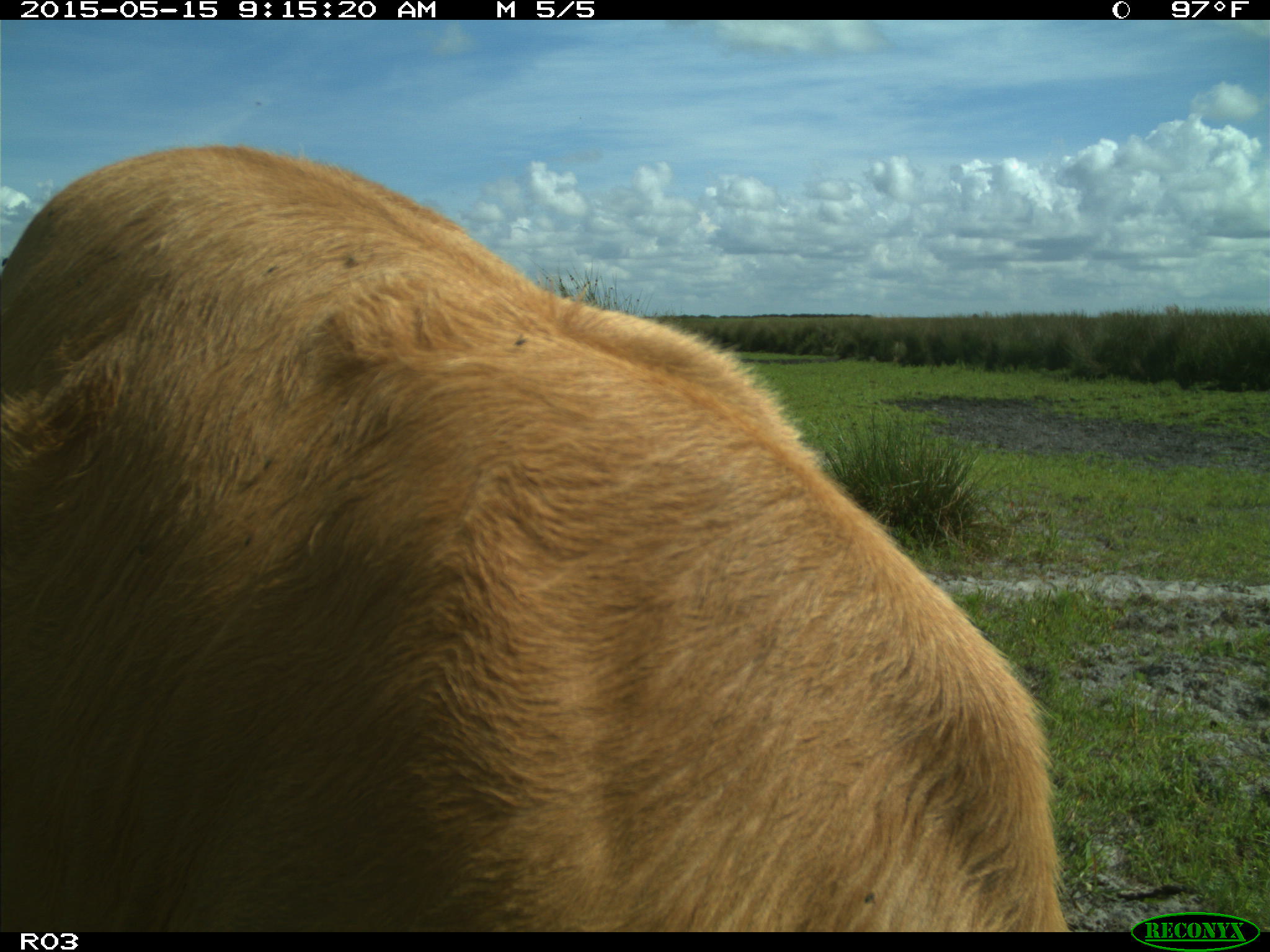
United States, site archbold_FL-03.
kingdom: Animalia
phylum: Chordata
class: Mammalia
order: Artiodactyla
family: Bovidae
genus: Bos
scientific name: Bos taurus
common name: domestic cow